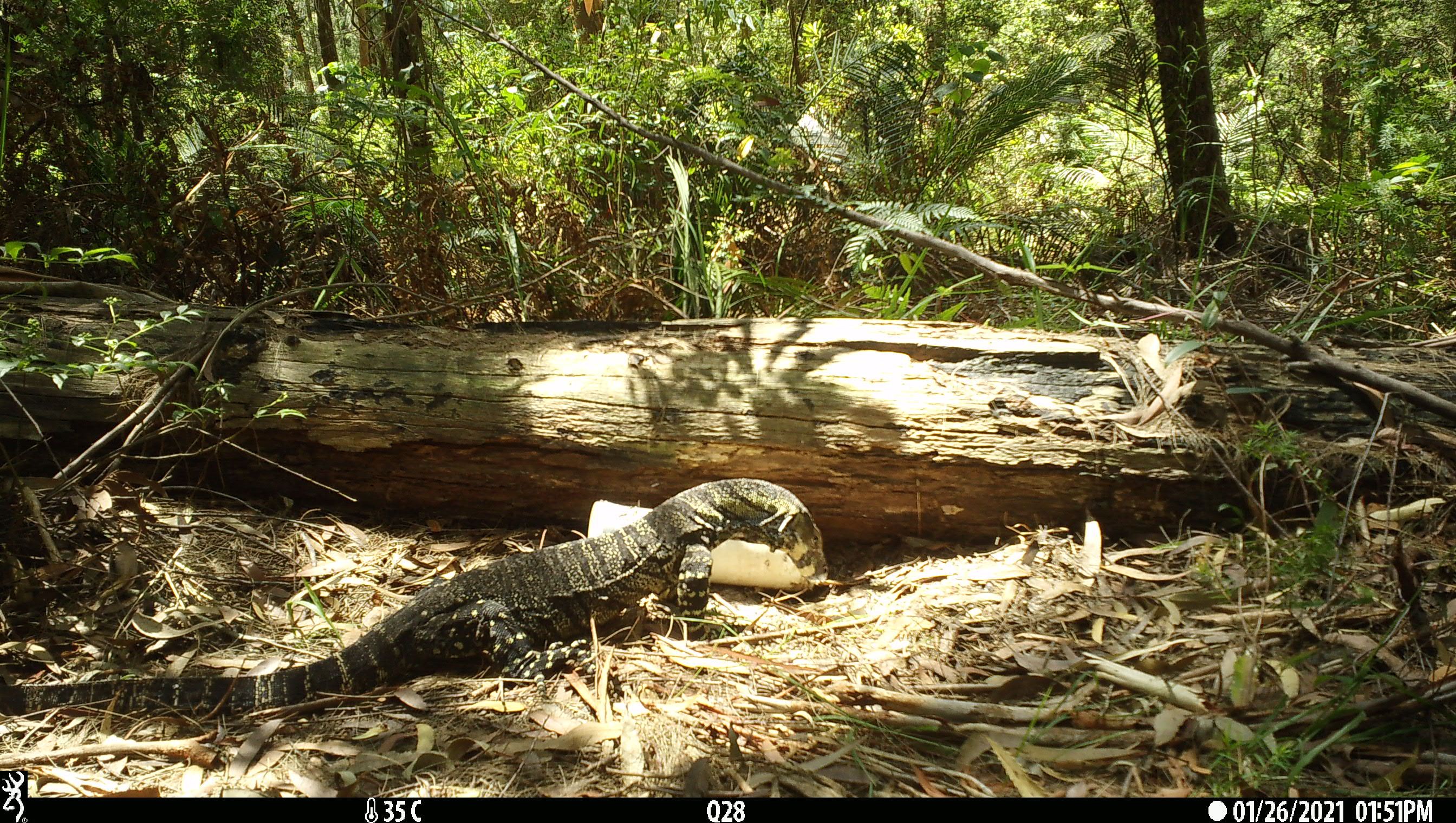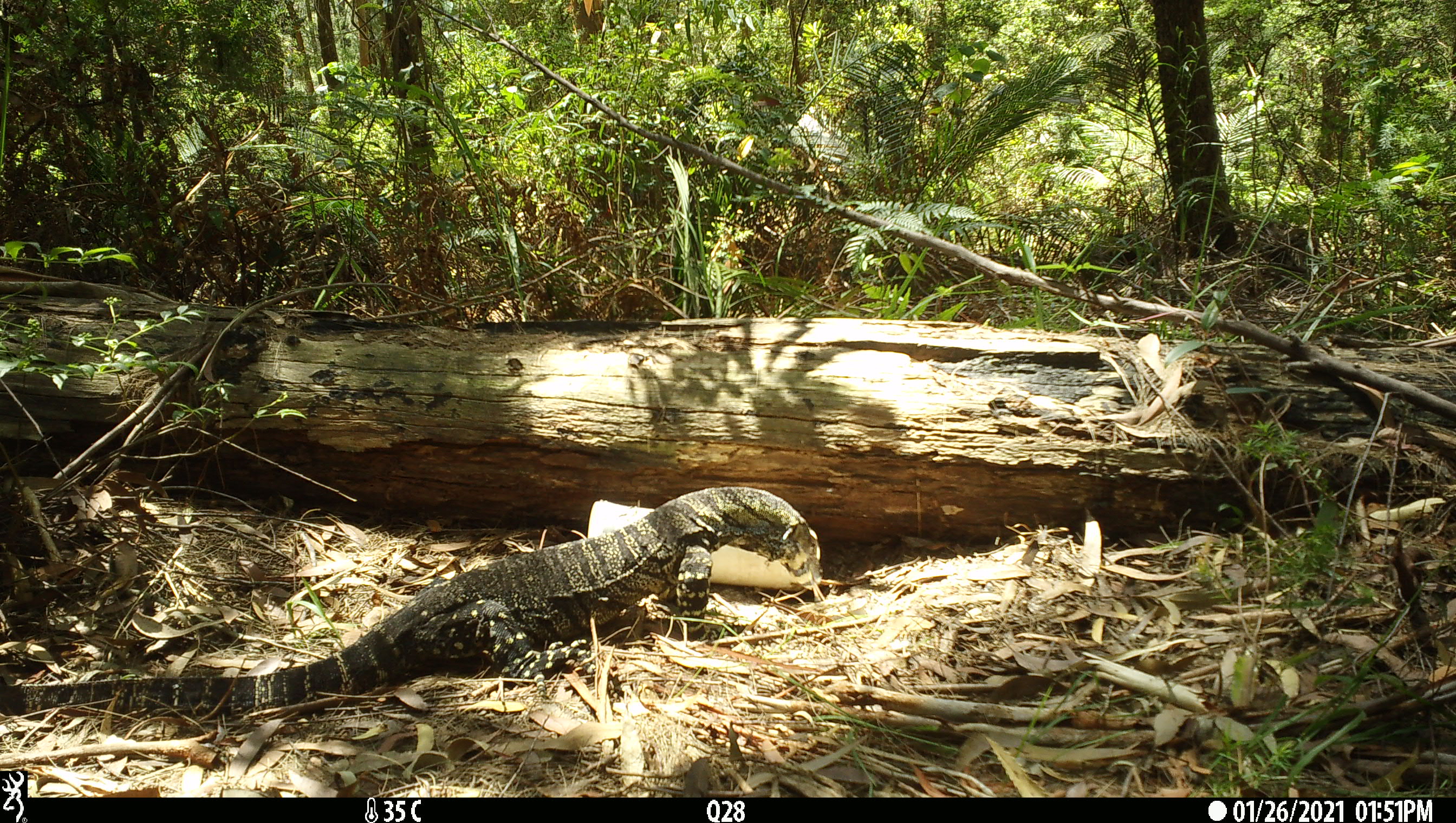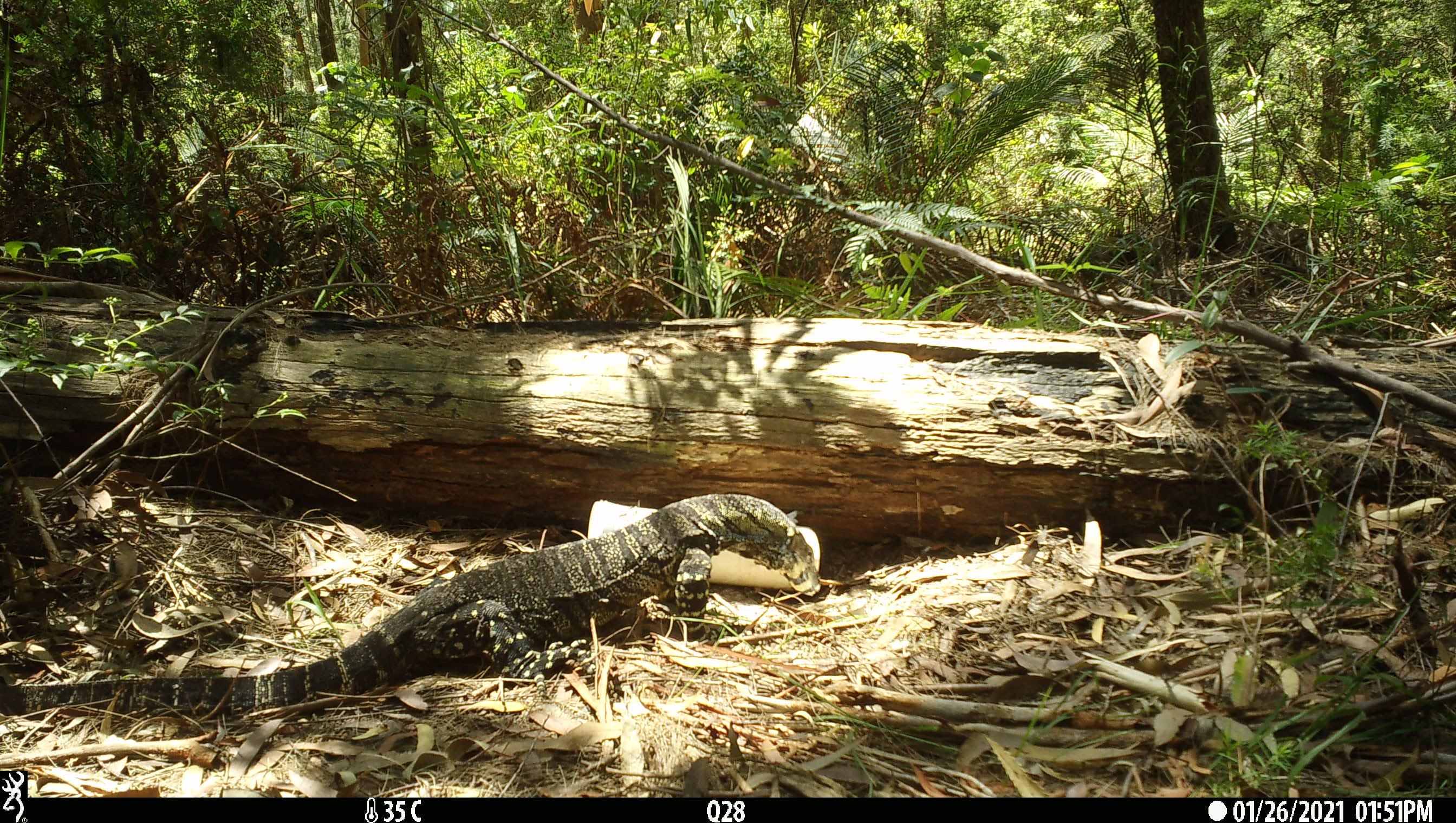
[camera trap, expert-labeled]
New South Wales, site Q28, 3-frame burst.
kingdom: Animalia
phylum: Chordata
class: Reptilia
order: Squamata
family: Varanidae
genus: Varanus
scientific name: Varanus varius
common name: lace monitor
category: goanna